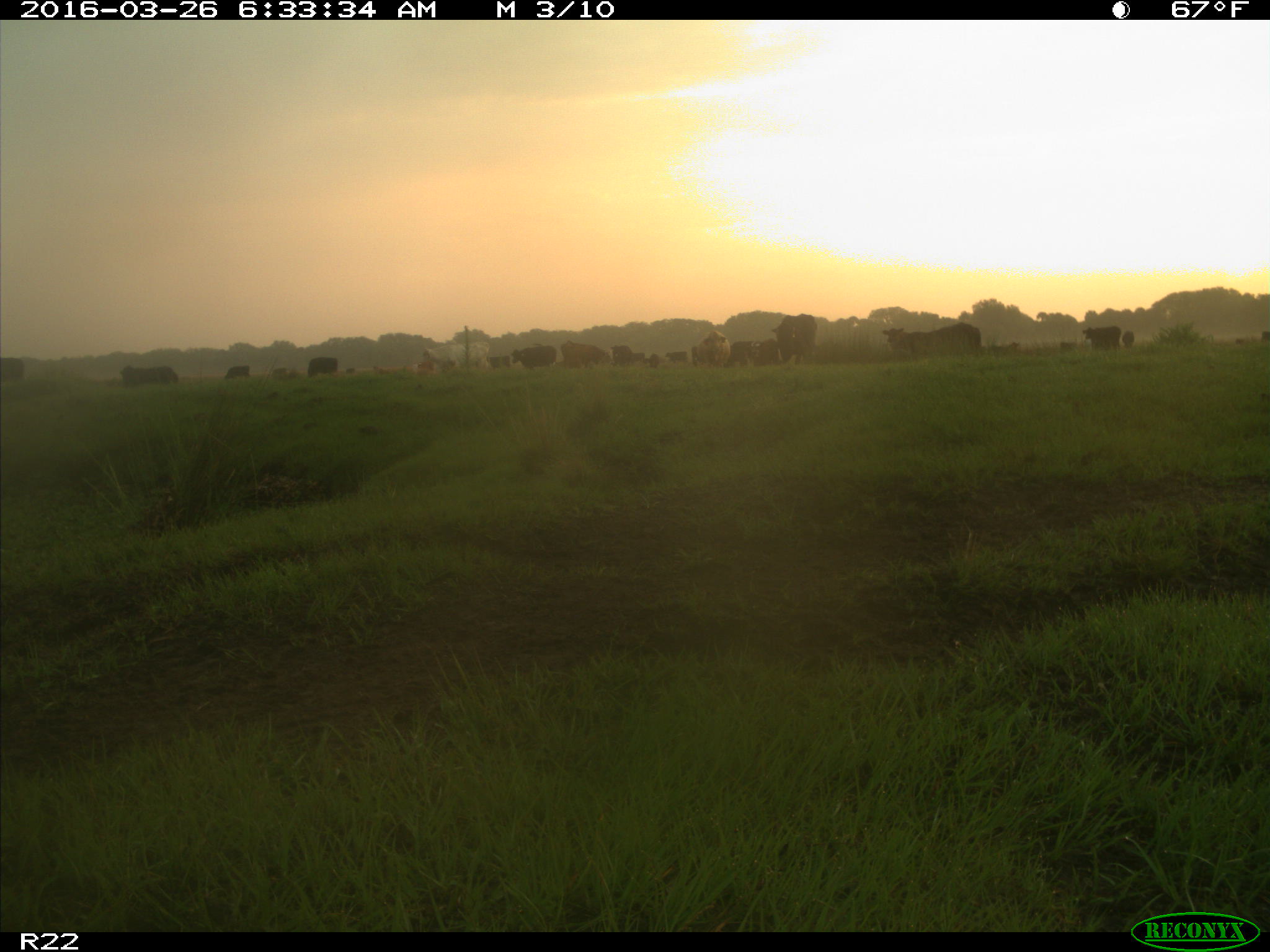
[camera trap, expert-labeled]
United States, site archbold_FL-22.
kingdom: Animalia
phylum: Chordata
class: Mammalia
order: Artiodactyla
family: Bovidae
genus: Bos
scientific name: Bos taurus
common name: domestic cow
Bos taurus (domestic cow).